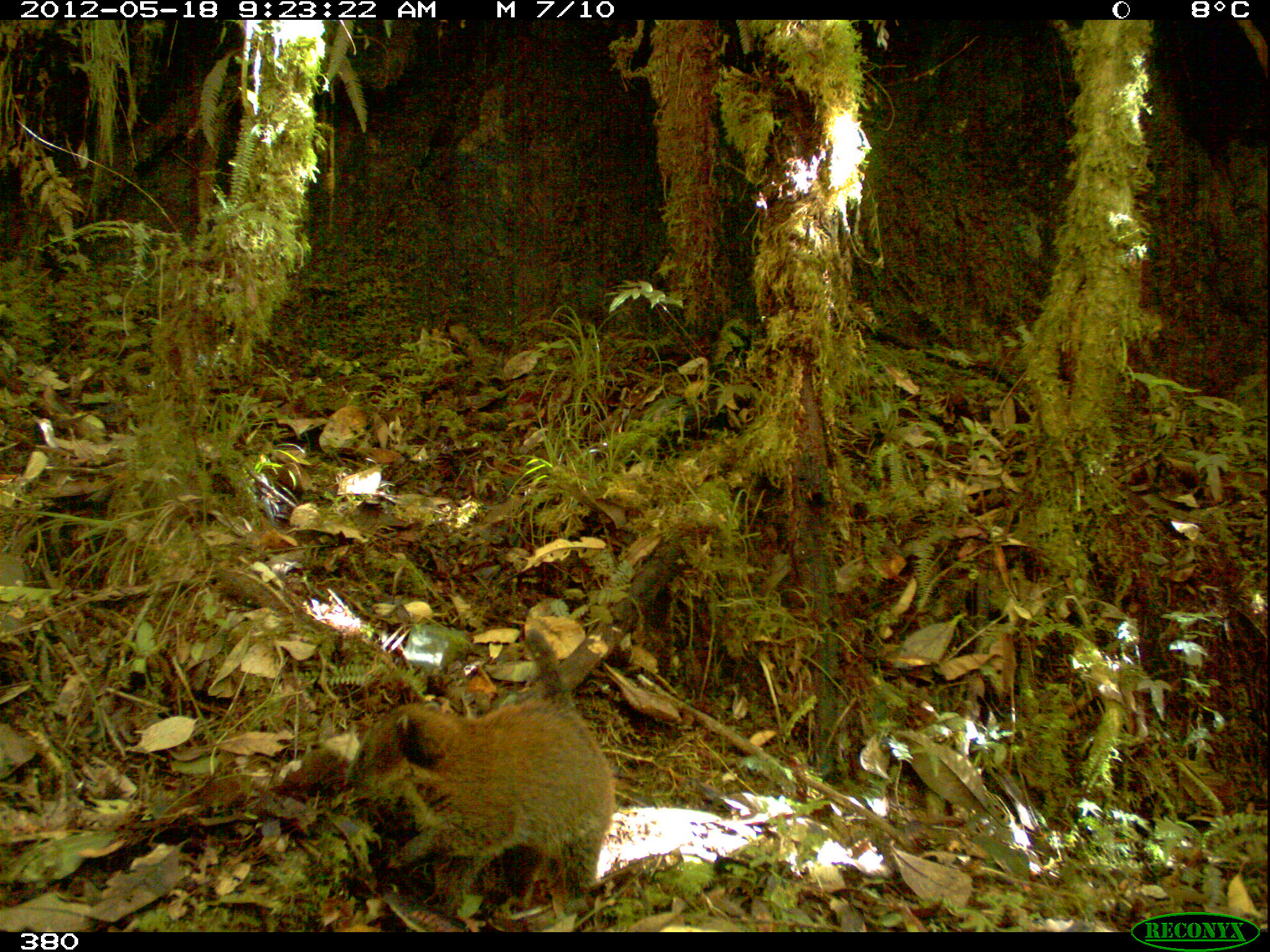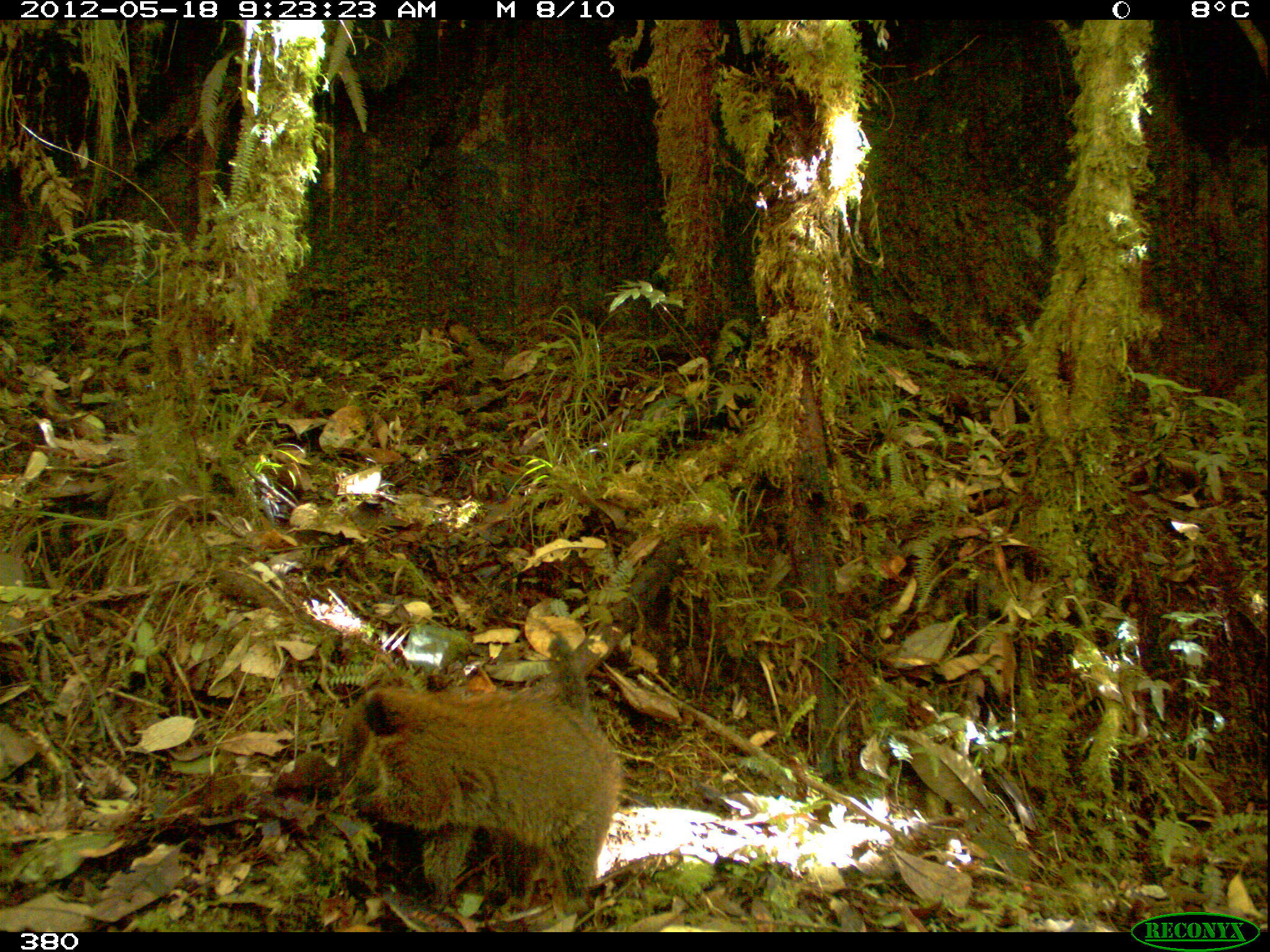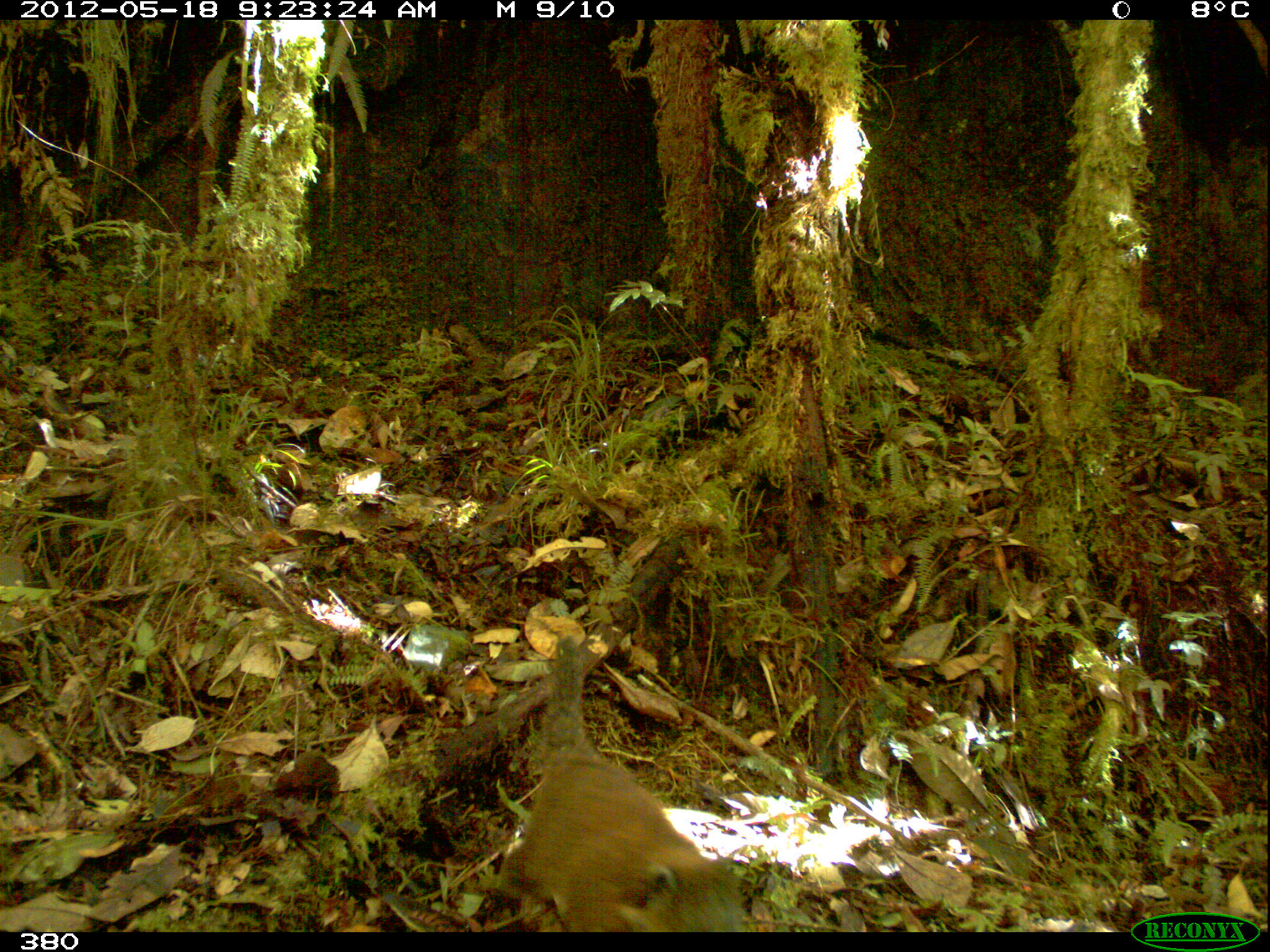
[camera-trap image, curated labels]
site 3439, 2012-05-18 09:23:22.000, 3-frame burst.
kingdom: Animalia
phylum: Chordata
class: Mammalia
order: Carnivora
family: Procyonidae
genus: Nasua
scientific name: Nasua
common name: coatis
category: unknown coati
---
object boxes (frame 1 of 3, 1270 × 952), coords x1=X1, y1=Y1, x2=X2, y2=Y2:
unknown coati: x1=345, y1=629, x2=618, y2=914